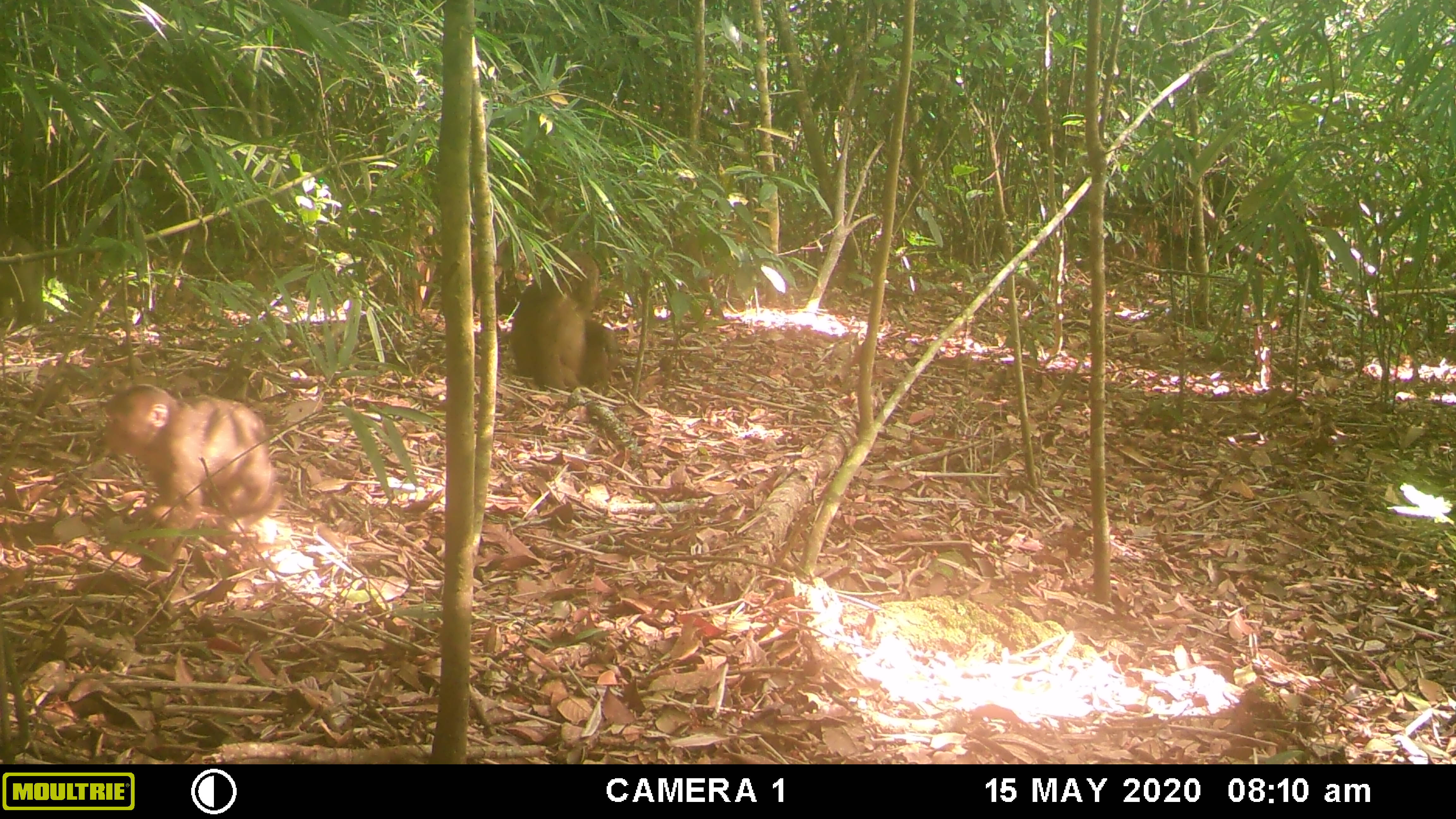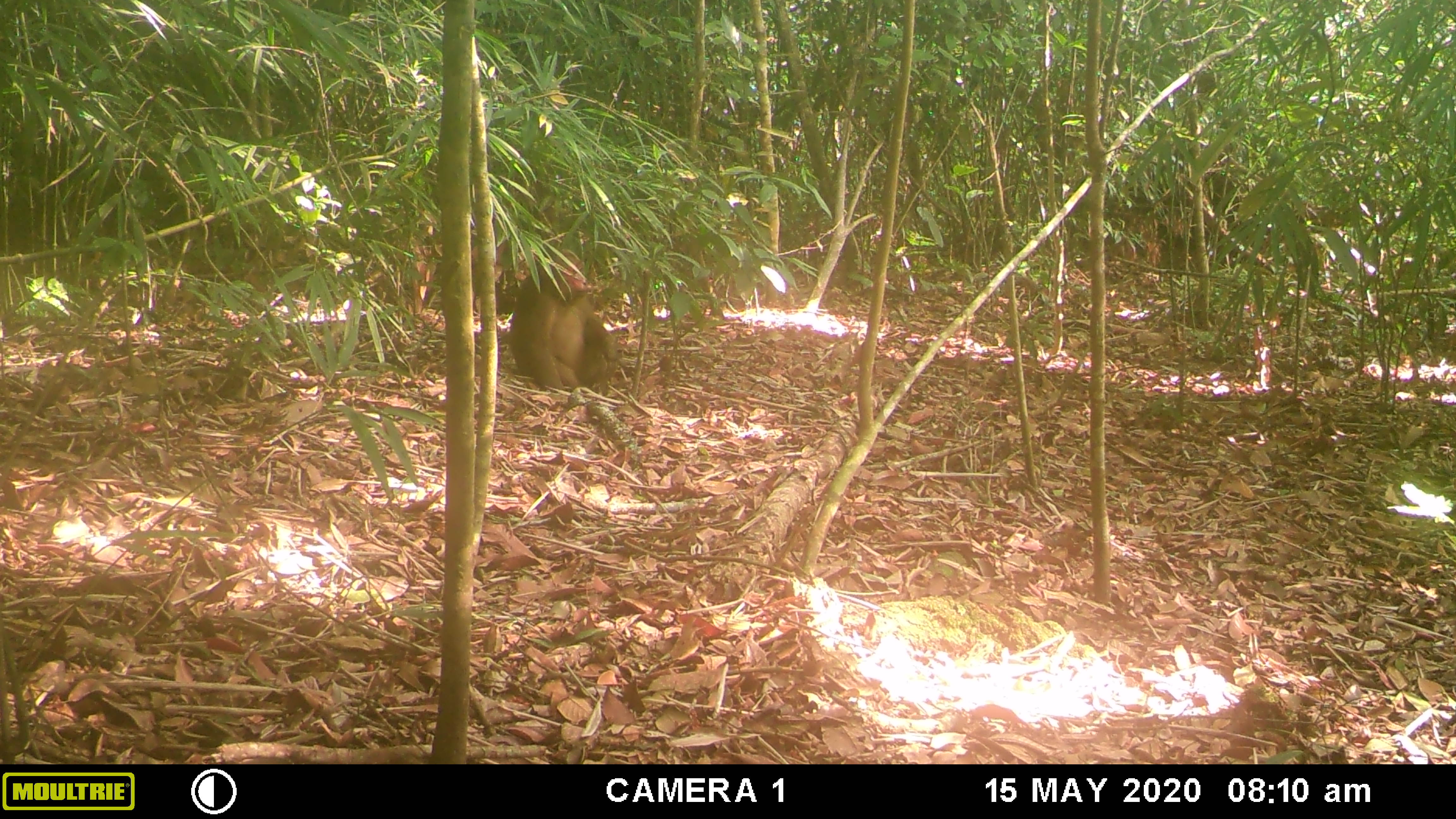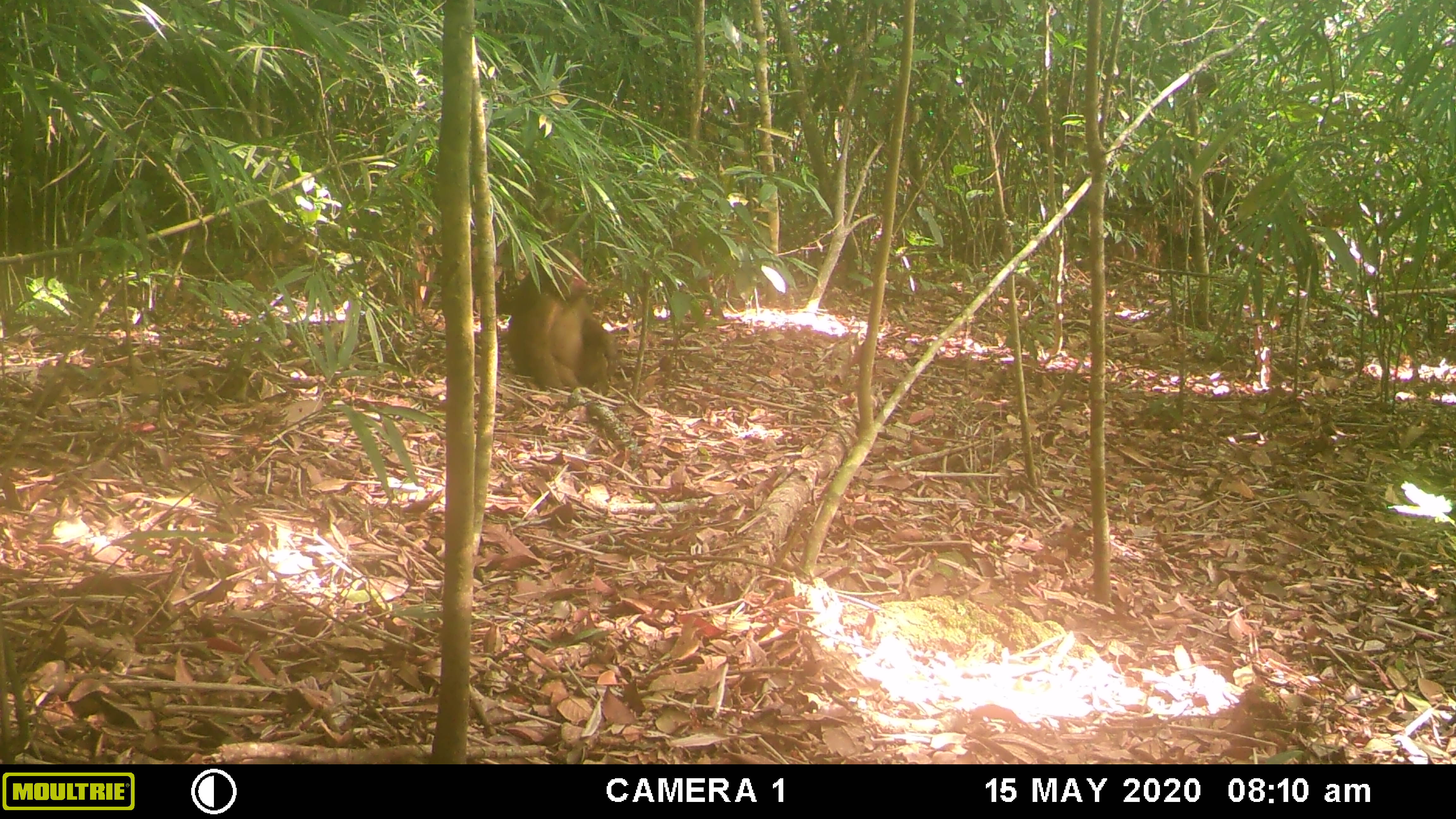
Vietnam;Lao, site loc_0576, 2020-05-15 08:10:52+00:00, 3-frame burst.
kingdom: Animalia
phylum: Chordata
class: Mammalia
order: Primates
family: Cercopithecidae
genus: Macaca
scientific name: Macaca arctoides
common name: stump-tailed macaque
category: stump tailed macaque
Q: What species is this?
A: Stump tailed macaque (stump-tailed macaque) (Macaca arctoides).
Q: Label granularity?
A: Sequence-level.